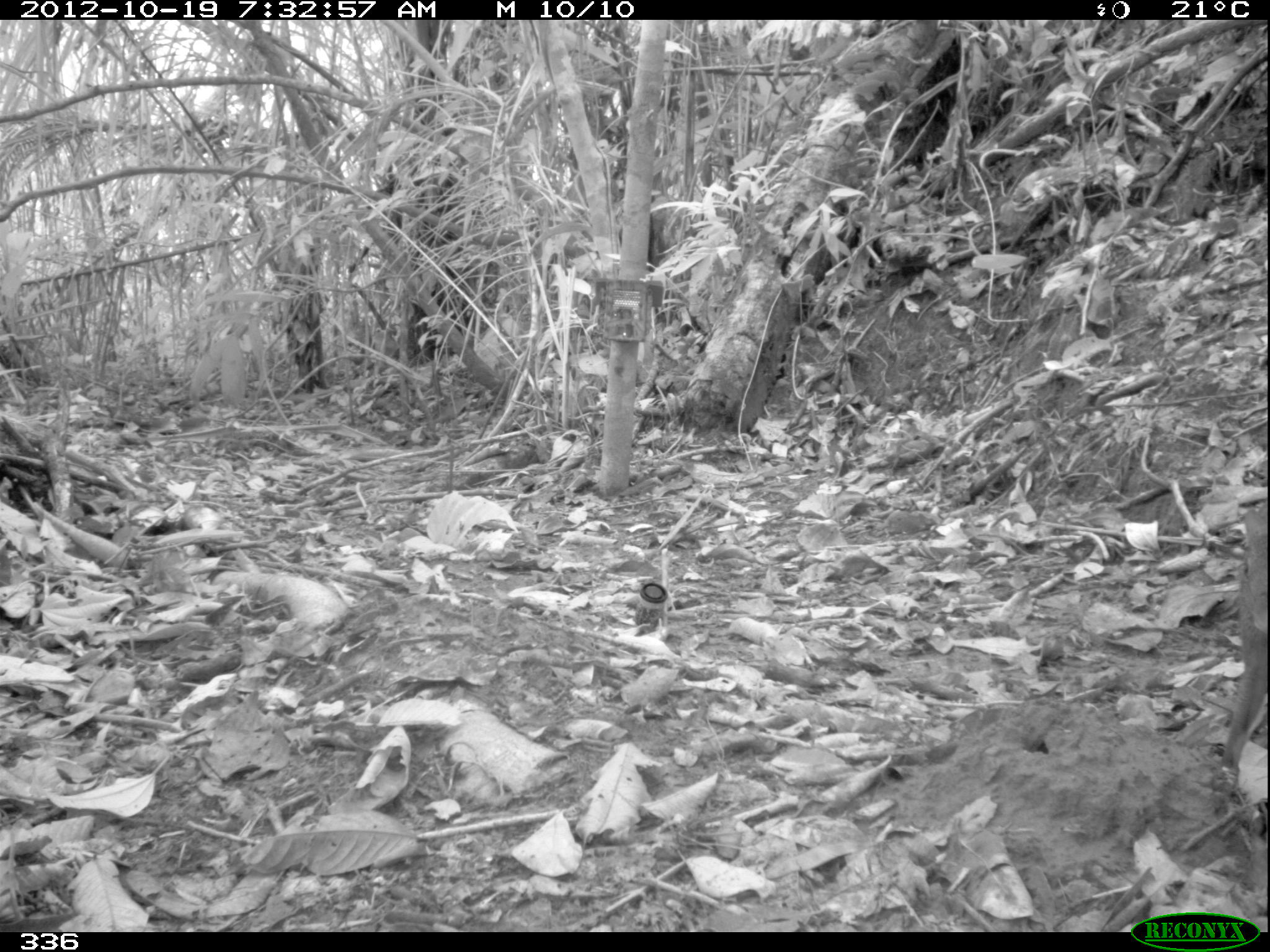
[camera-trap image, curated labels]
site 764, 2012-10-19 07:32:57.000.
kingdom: Animalia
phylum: Chordata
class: Mammalia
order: Rodentia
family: Dasyproctidae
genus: Dasyprocta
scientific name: Dasyprocta punctata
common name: central american agouti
Dasyprocta punctata (central american agouti).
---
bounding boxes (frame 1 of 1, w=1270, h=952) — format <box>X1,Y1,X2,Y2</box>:
dasyprocta punctata: <box>1221,501,1267,772</box>